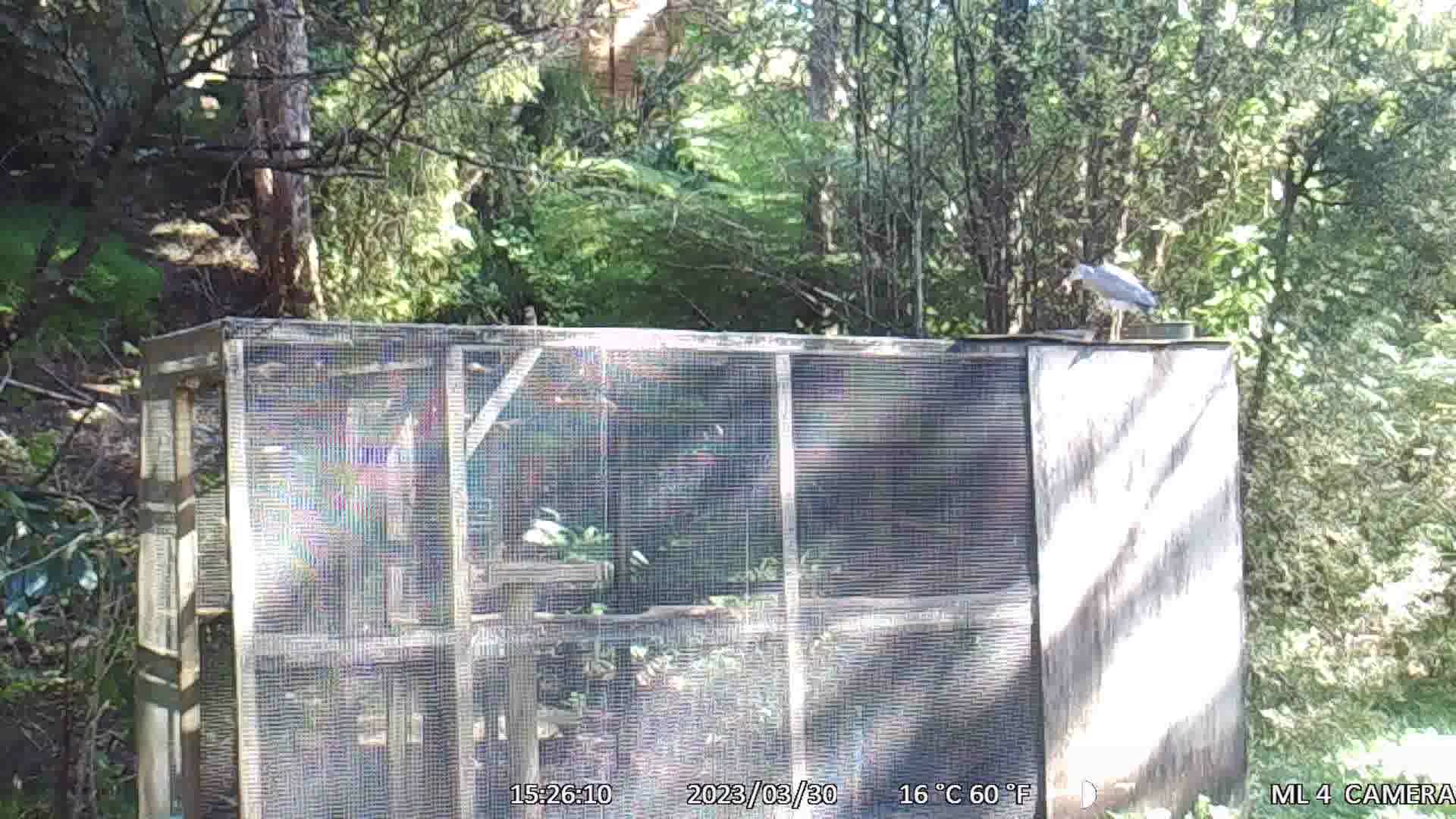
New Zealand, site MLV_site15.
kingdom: Animalia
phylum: Chordata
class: Aves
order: Pelecaniformes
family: Ardeidae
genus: Egretta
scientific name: Egretta novaehollandiae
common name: white-faced heron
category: white faced heron